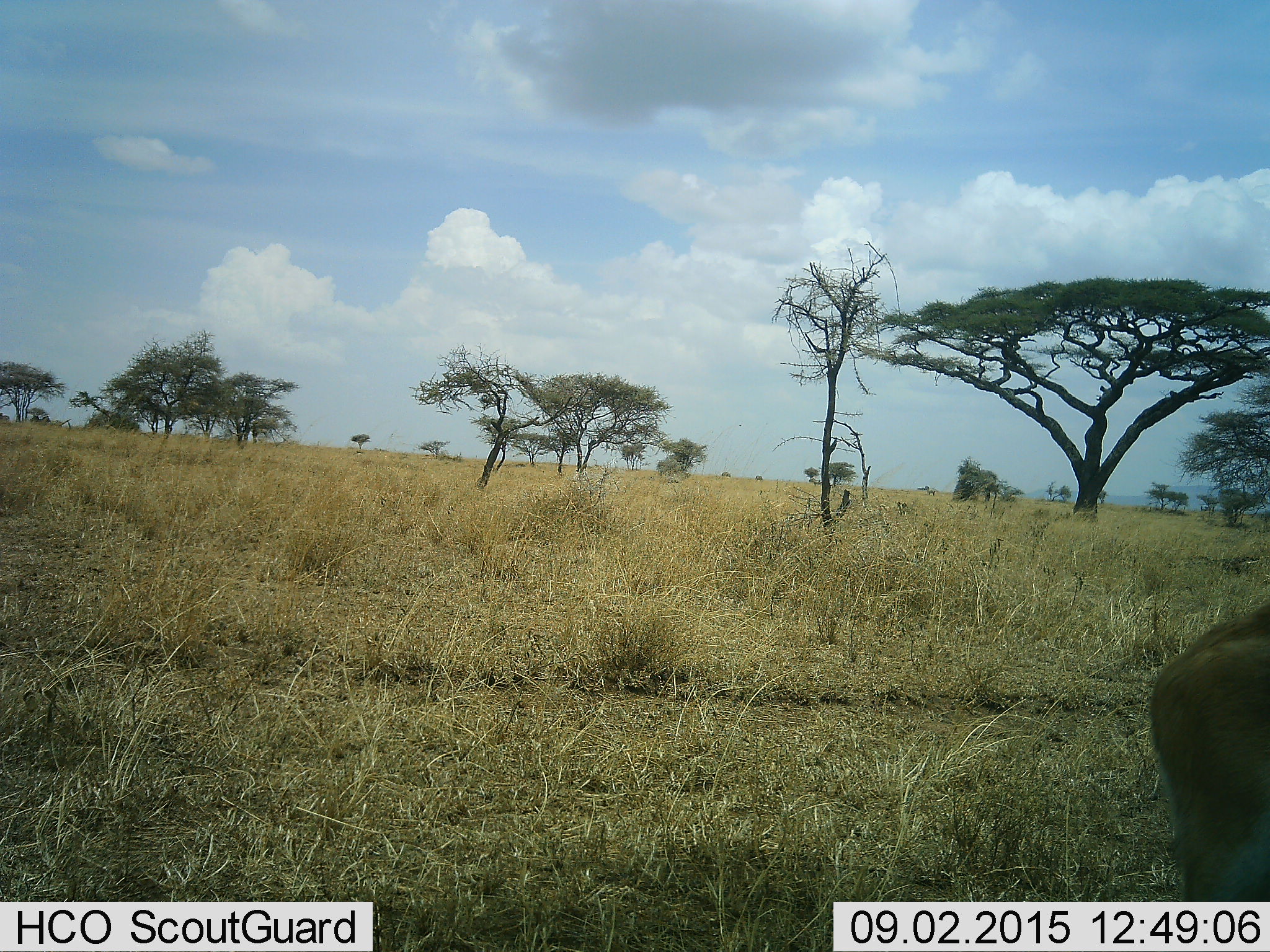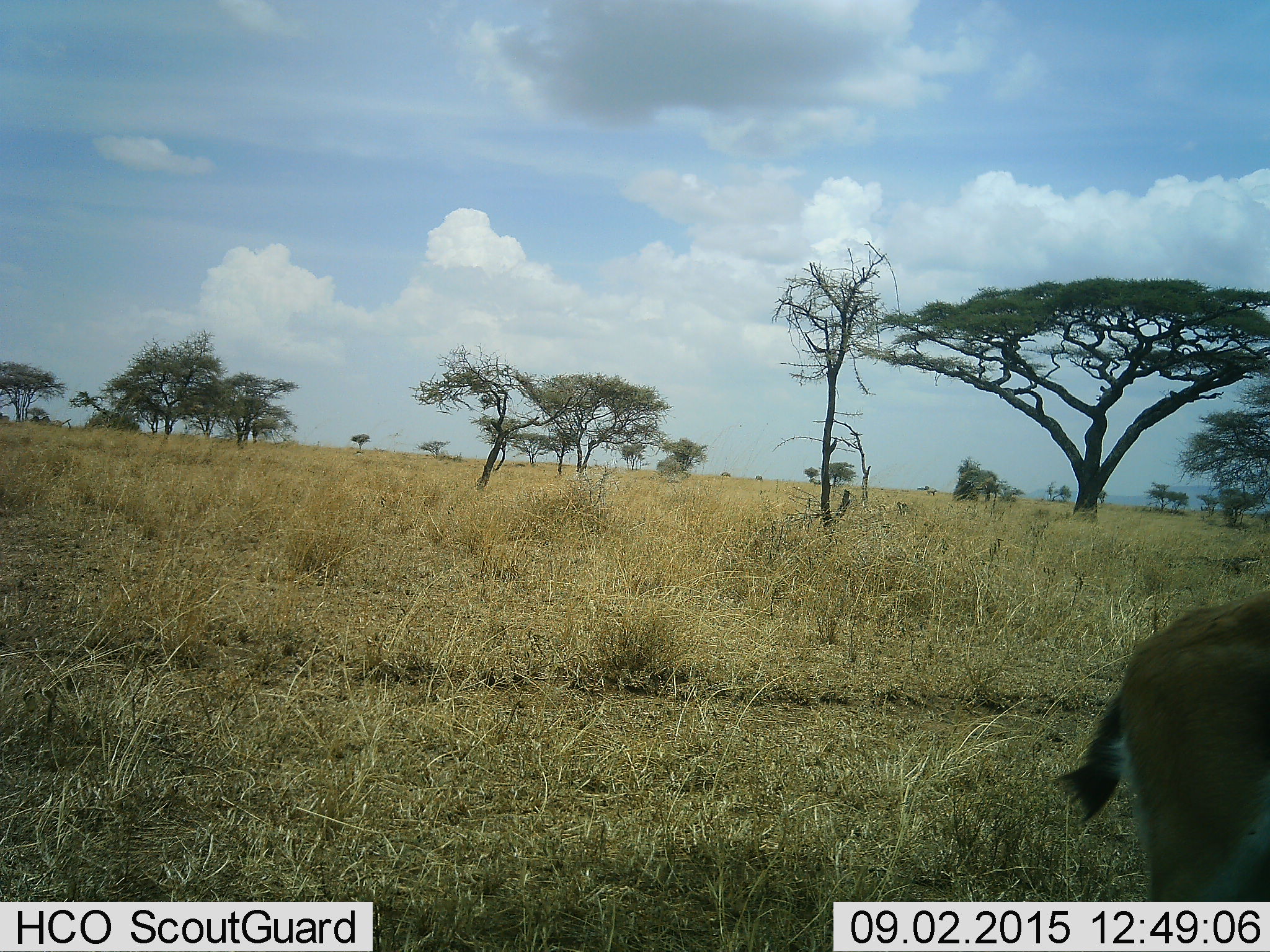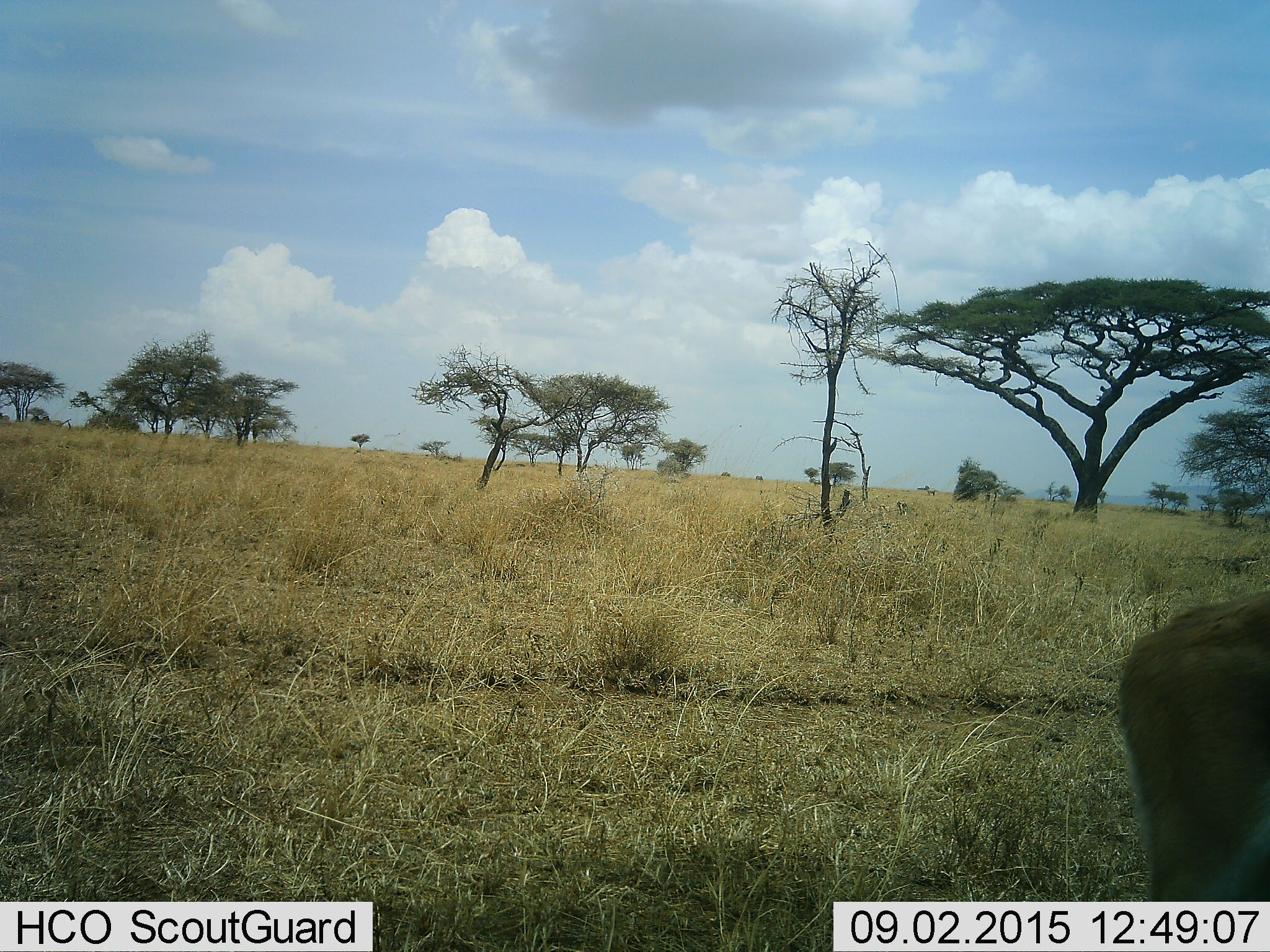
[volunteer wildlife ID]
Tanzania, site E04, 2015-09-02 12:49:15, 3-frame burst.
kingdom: Animalia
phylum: Chordata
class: Mammalia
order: Artiodactyla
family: Bovidae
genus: Eudorcas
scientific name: Eudorcas thomsonii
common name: thomson's gazelle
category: gazellethomsons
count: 1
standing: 82%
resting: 0%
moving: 9%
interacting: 9%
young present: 0%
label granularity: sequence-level